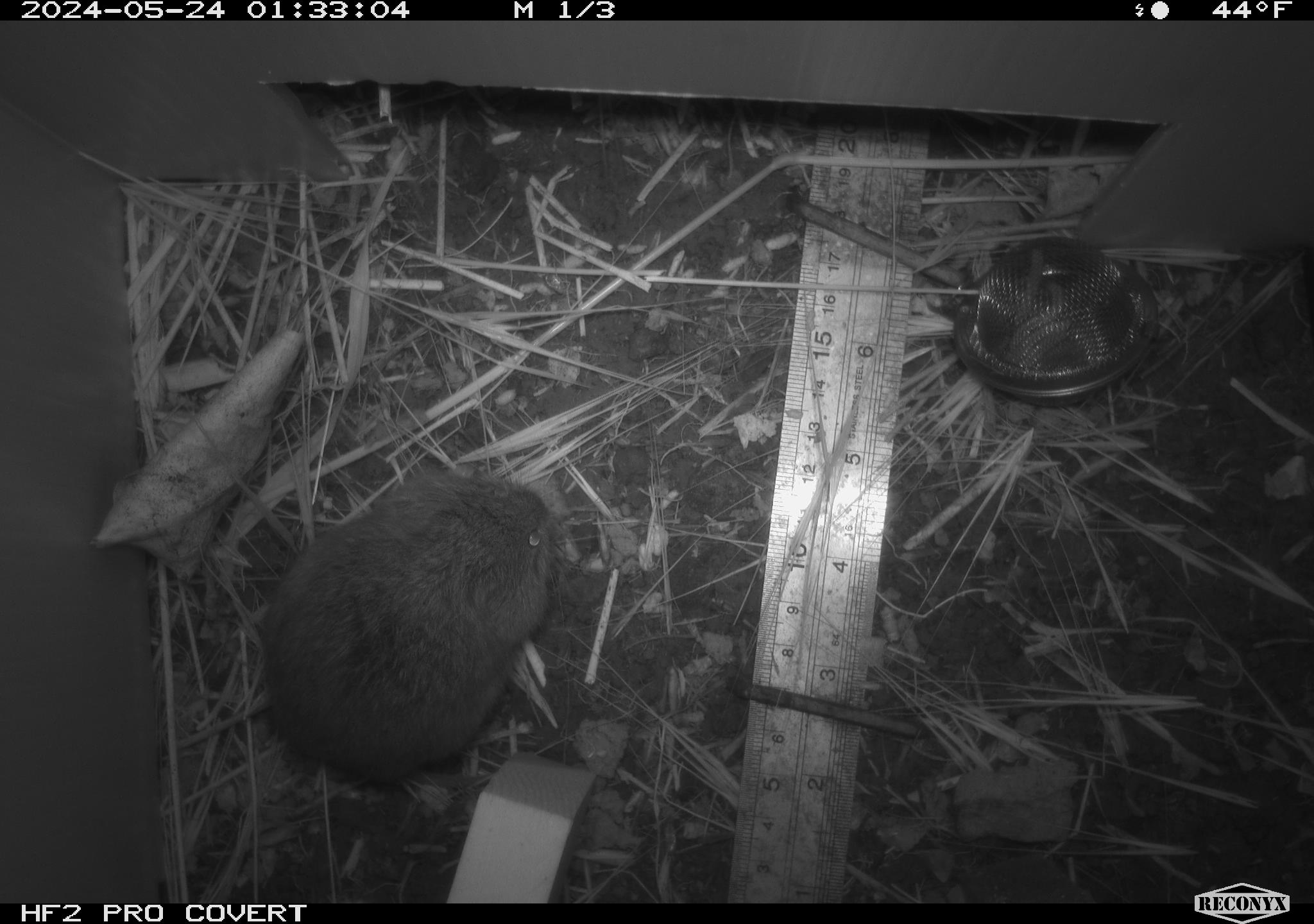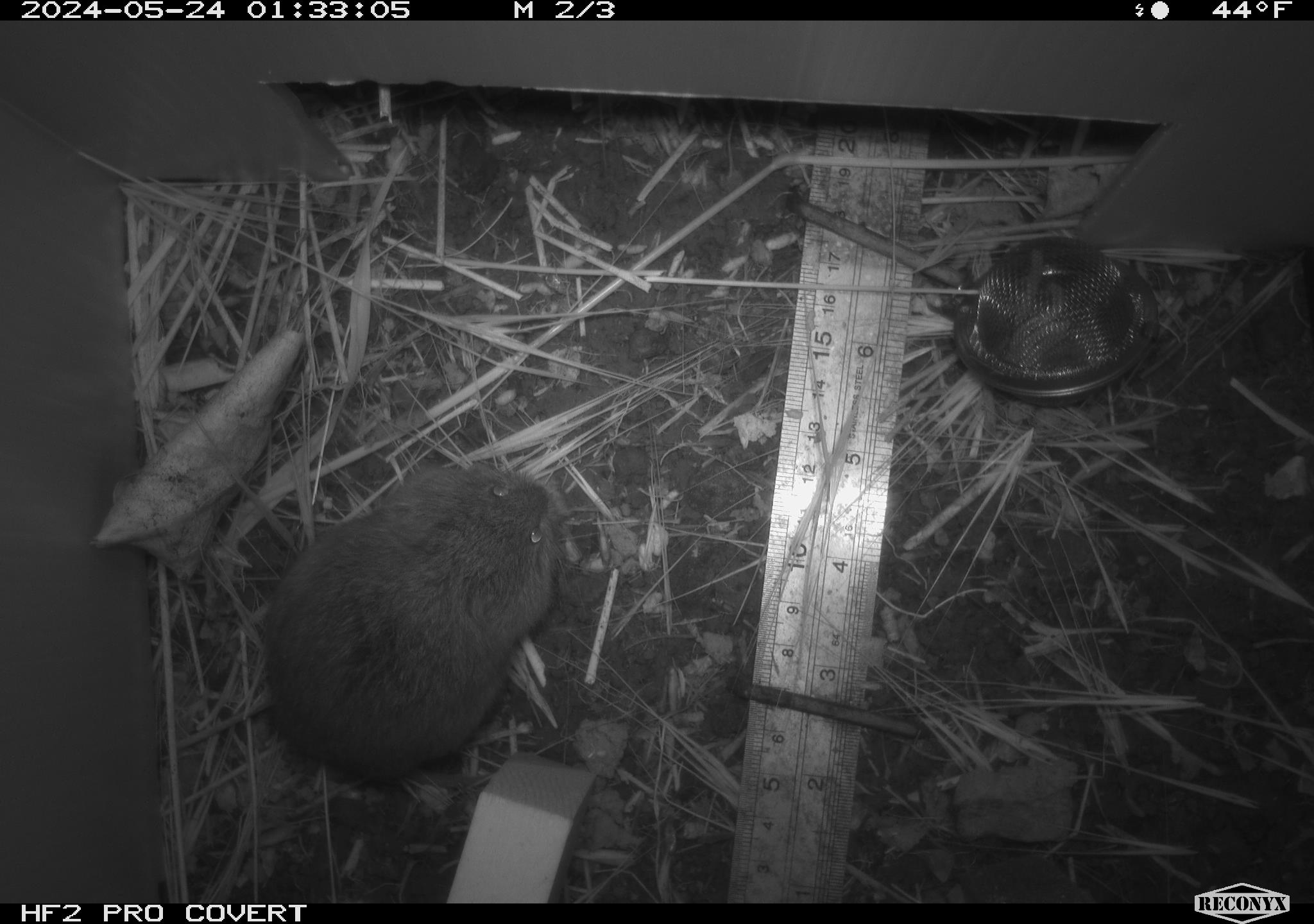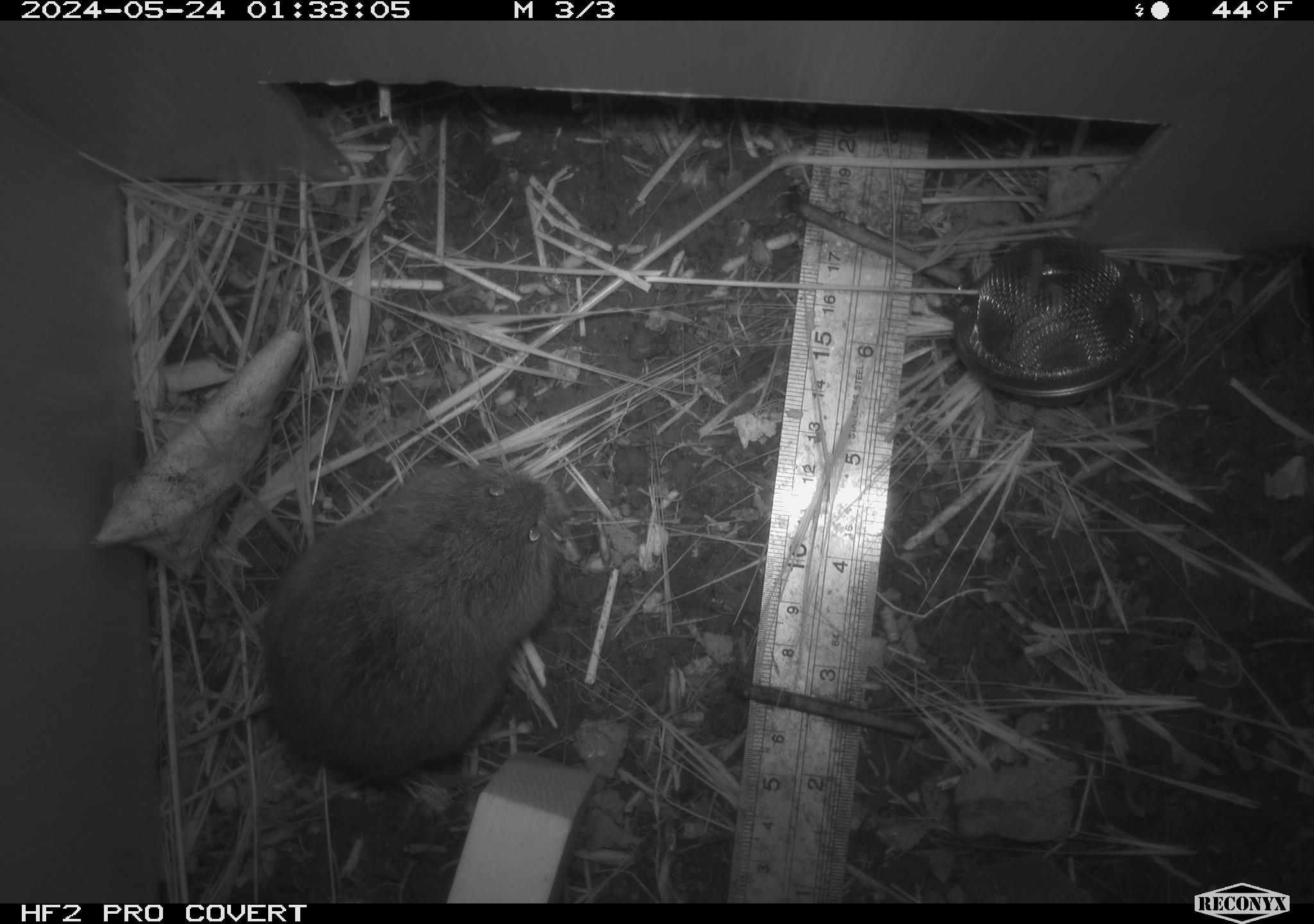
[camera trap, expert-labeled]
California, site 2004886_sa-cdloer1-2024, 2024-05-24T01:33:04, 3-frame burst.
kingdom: Animalia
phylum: Chordata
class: Mammalia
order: Rodentia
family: Cricetidae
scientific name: Arvicolinae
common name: voles, lemmings, and muskrats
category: arvicolinae subfamily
Arvicolinae subfamily (voles, lemmings, and muskrats) (Arvicolinae).